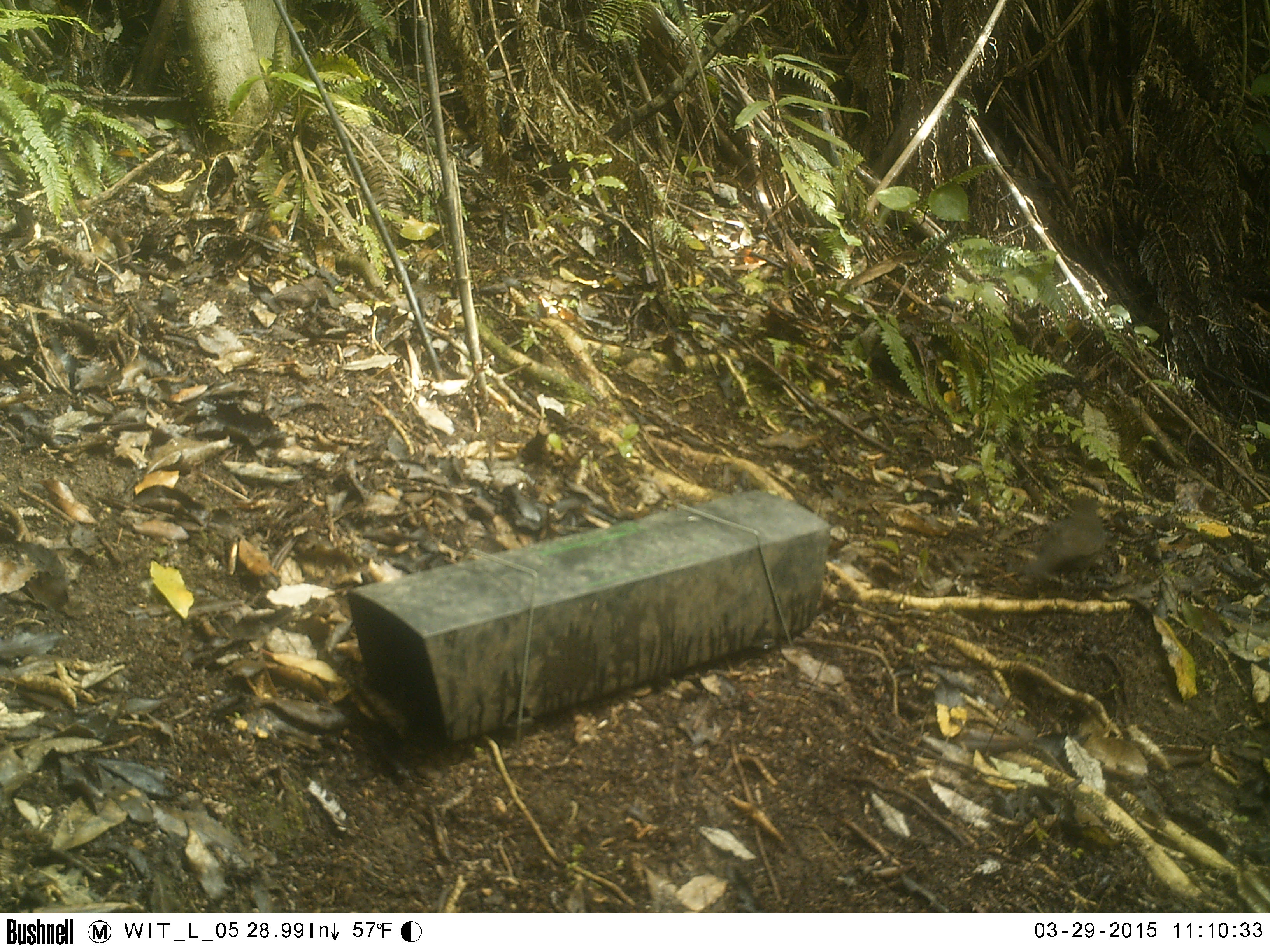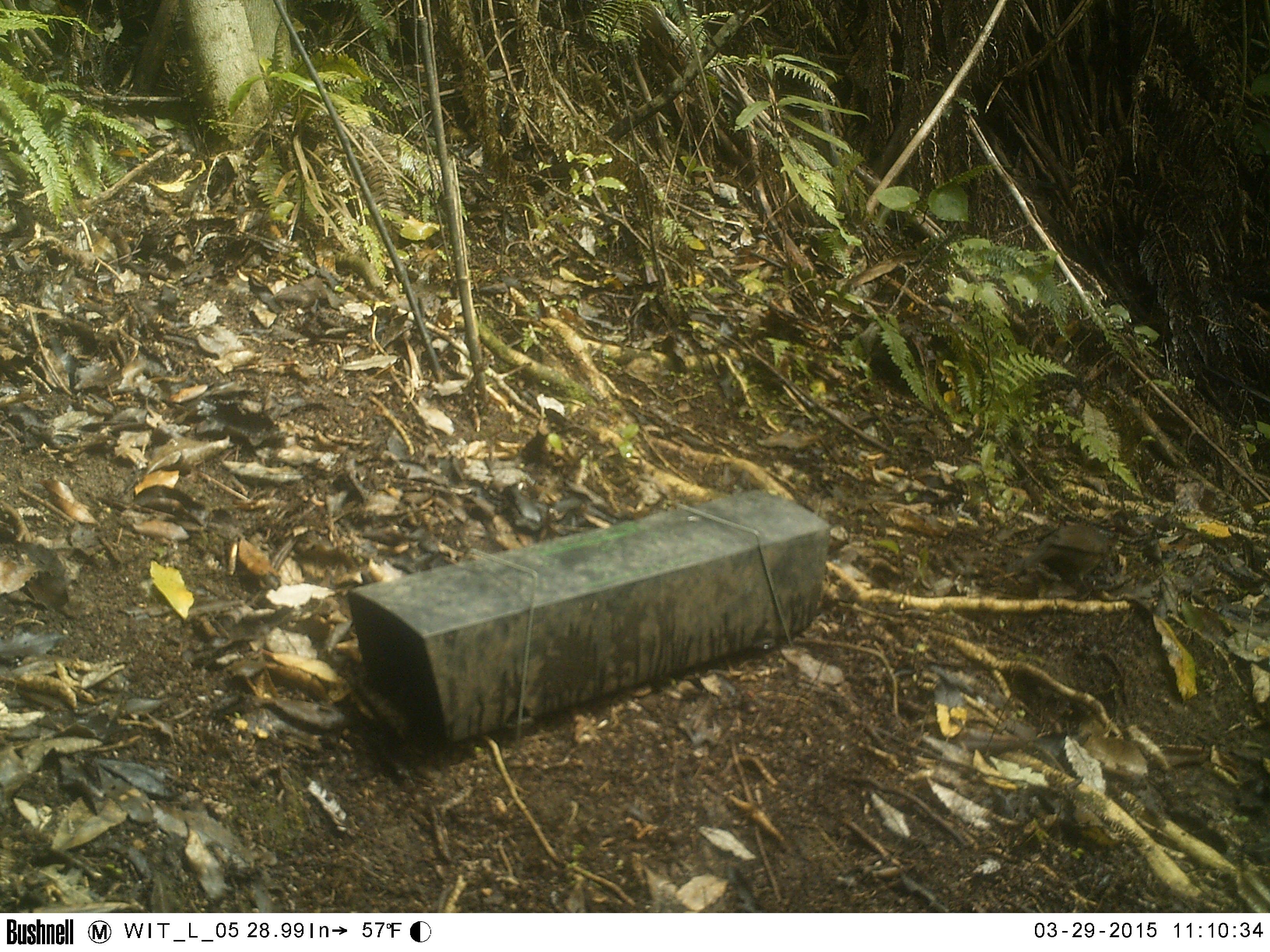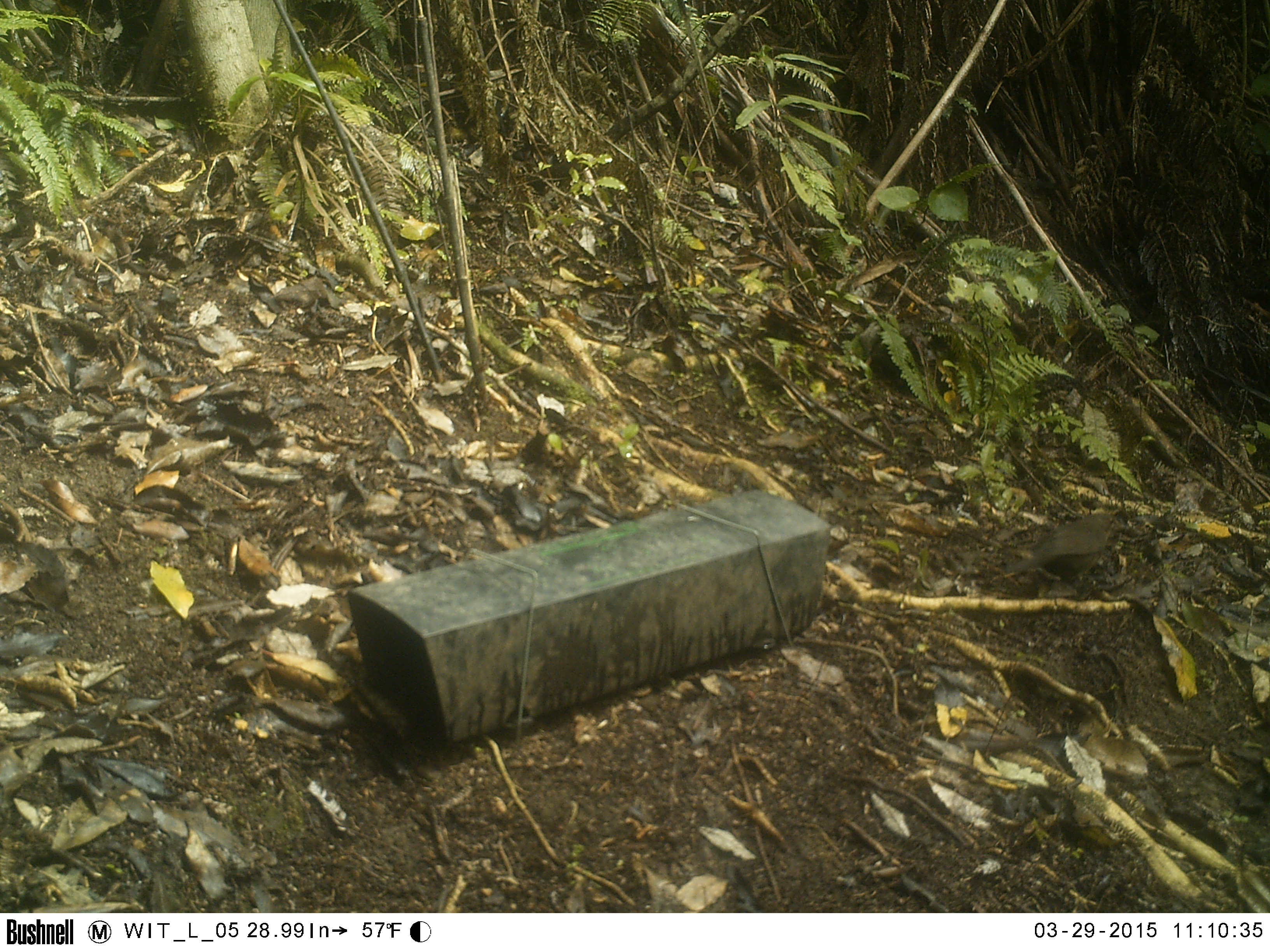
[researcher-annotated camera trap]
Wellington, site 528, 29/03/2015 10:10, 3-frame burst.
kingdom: Animalia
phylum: Chordata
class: Aves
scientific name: Aves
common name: bird